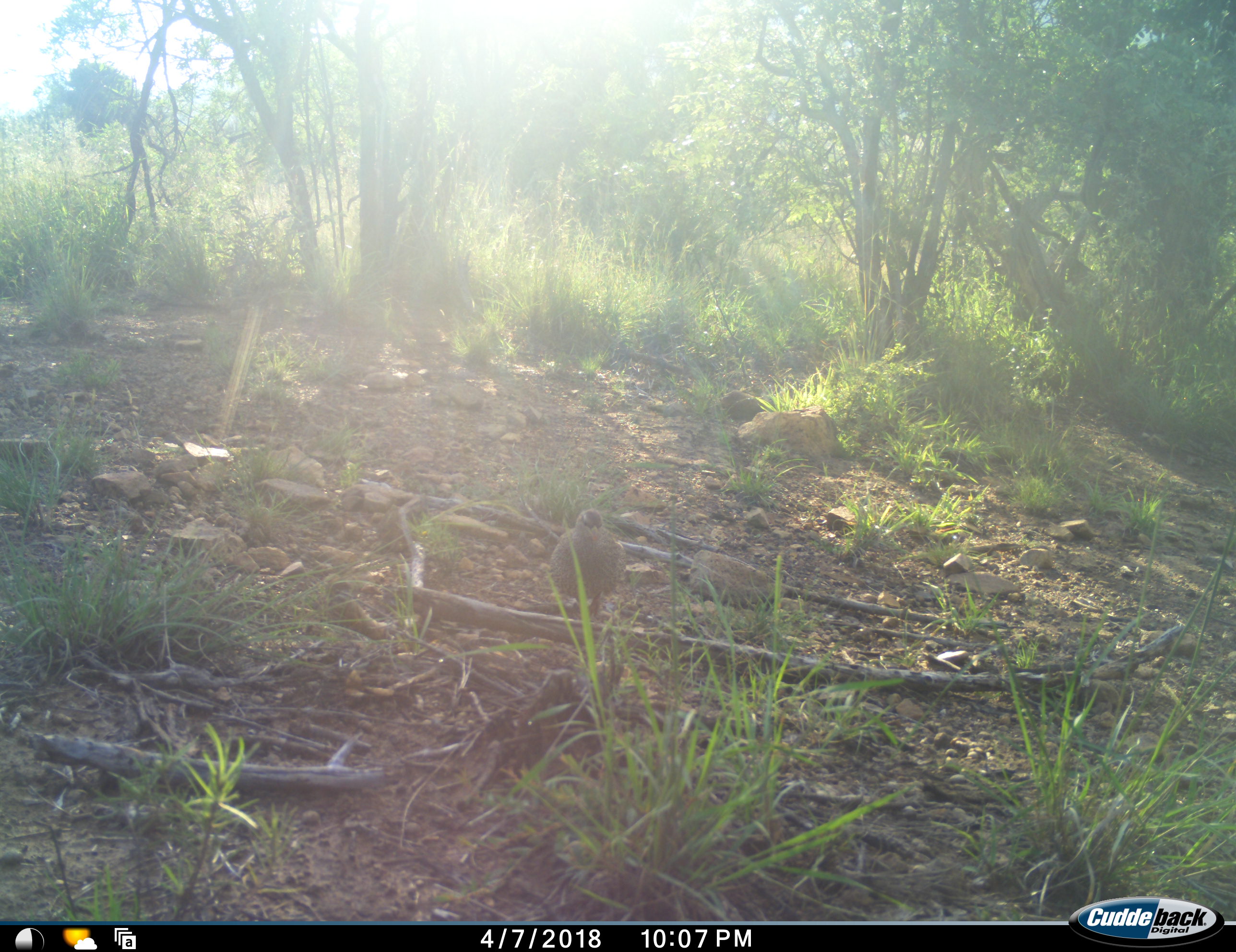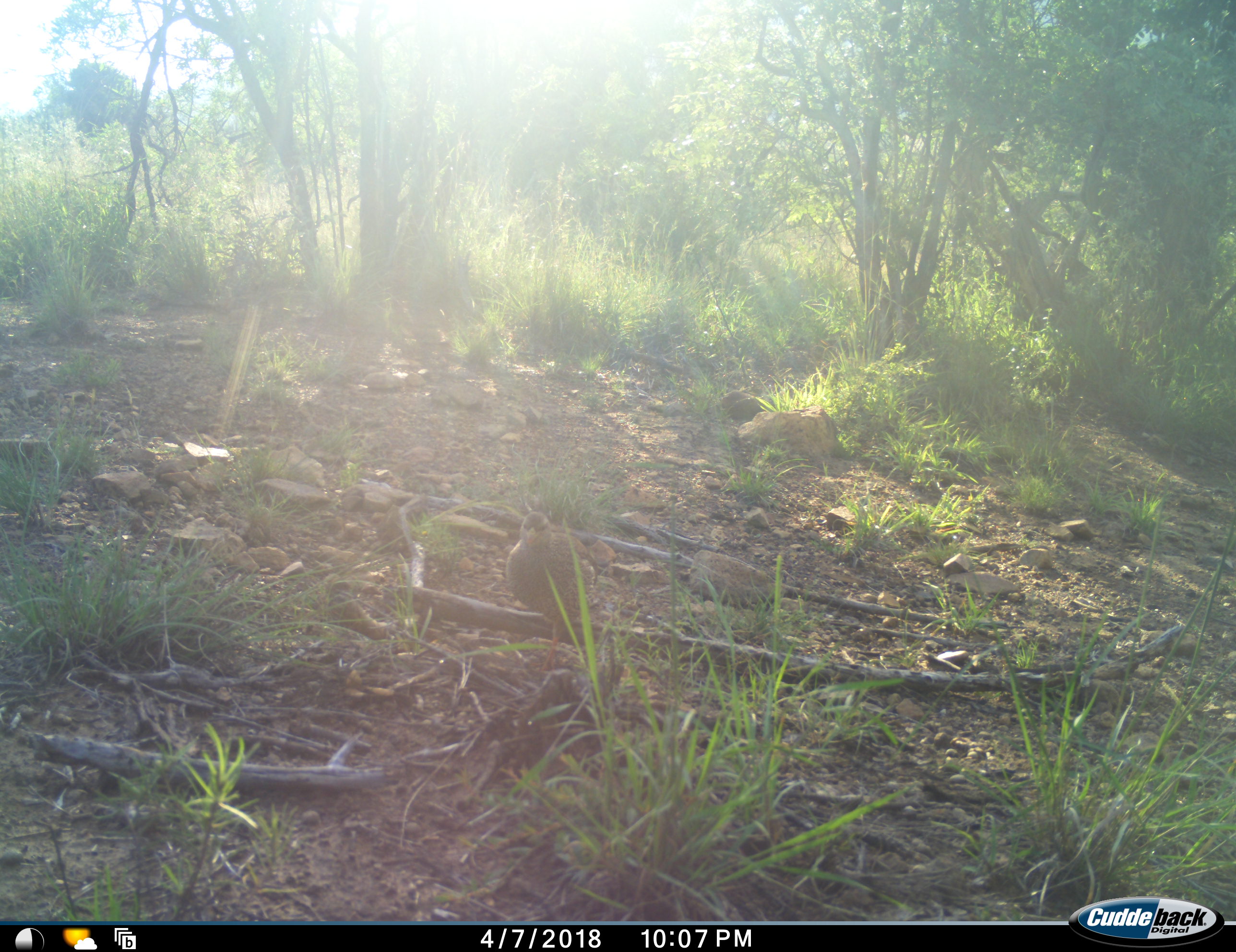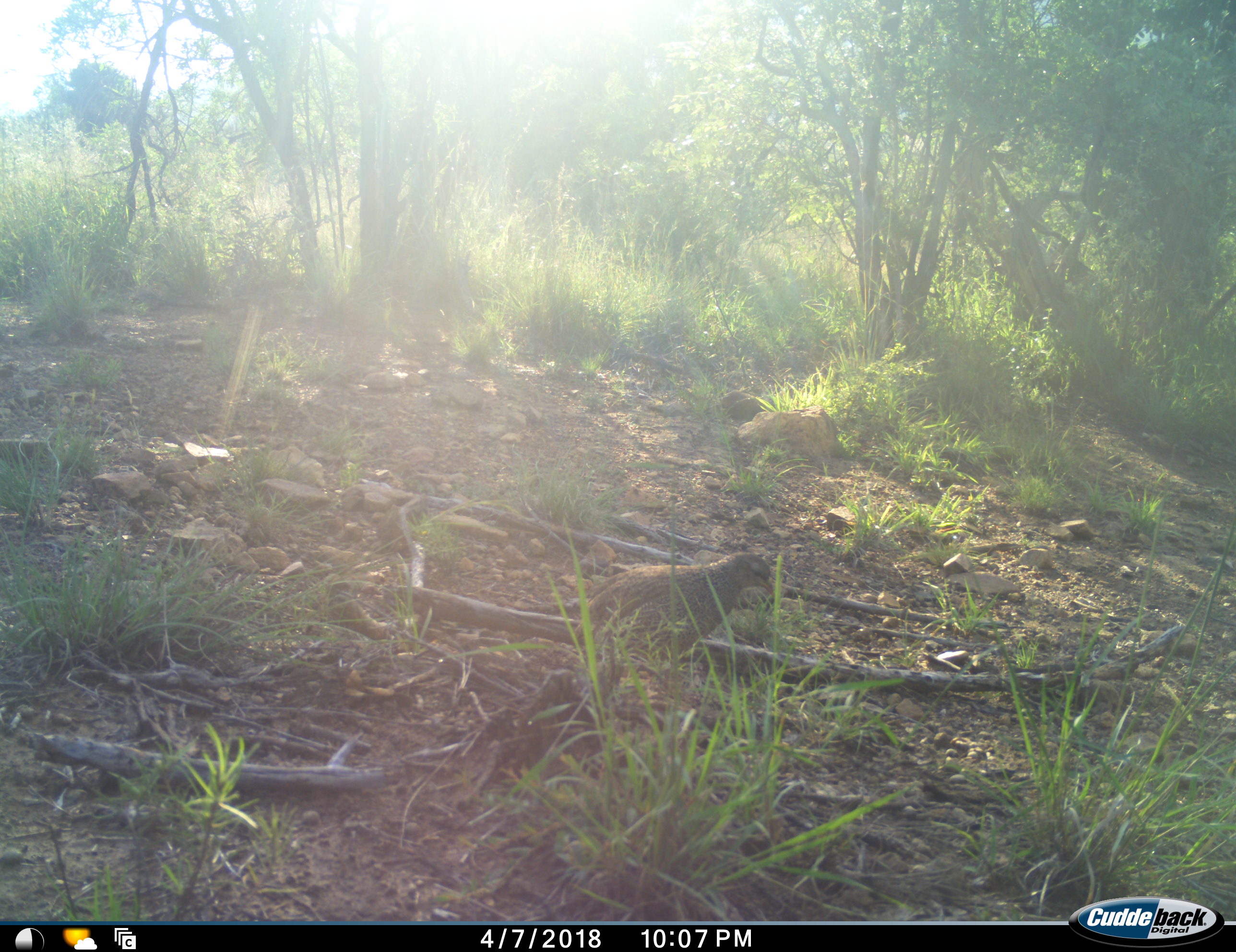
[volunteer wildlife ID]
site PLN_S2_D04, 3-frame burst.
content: unidentified animal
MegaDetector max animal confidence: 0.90